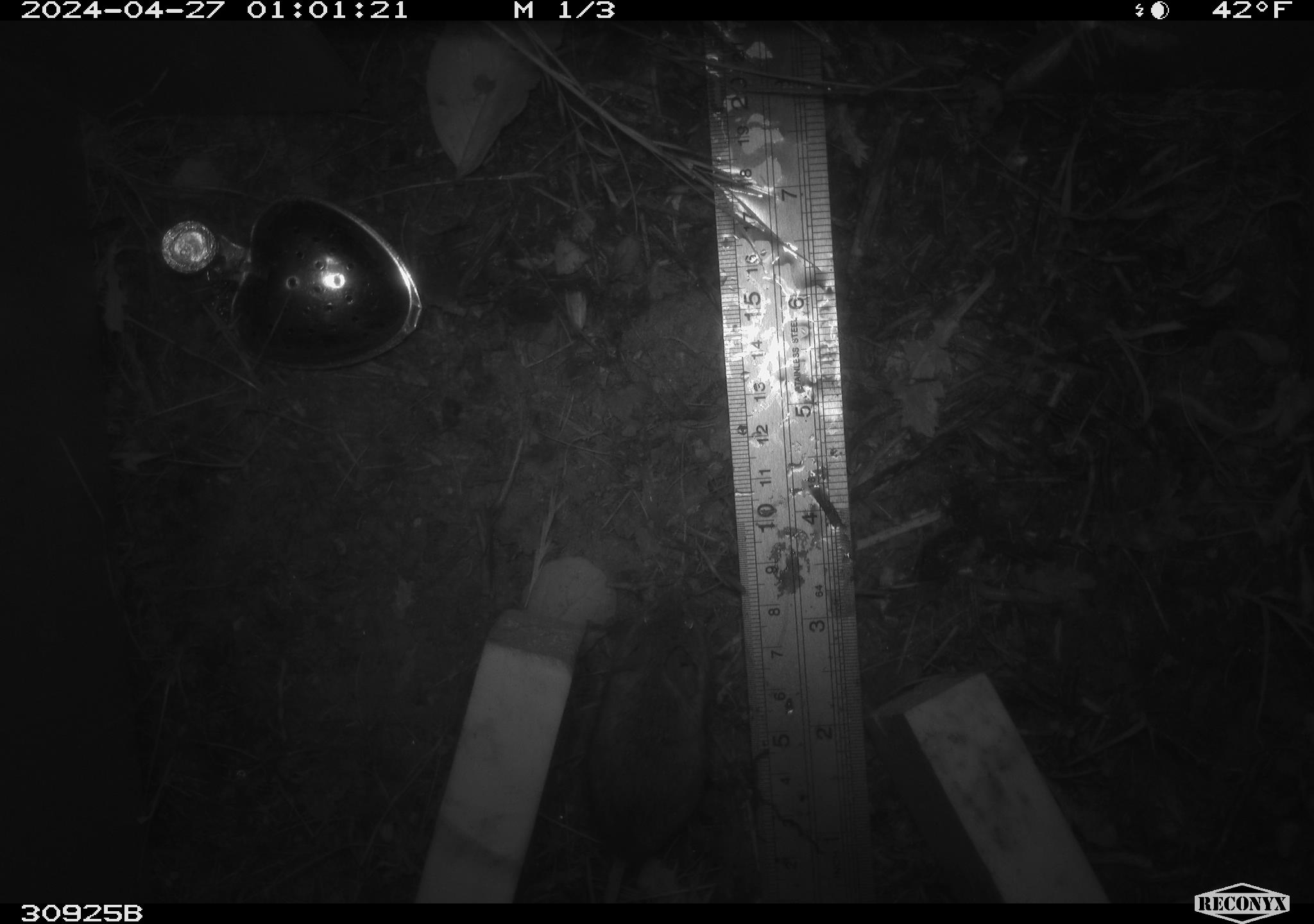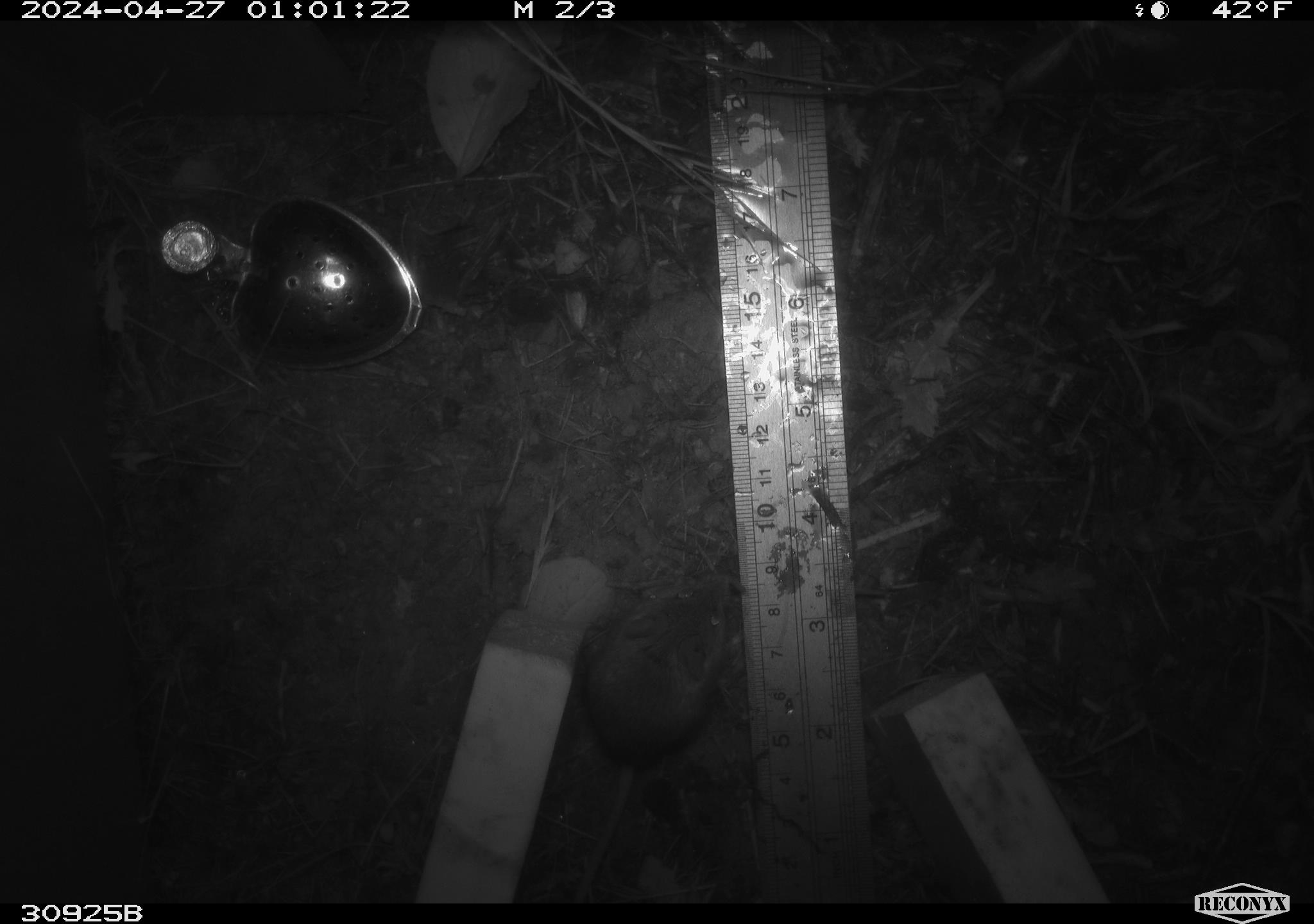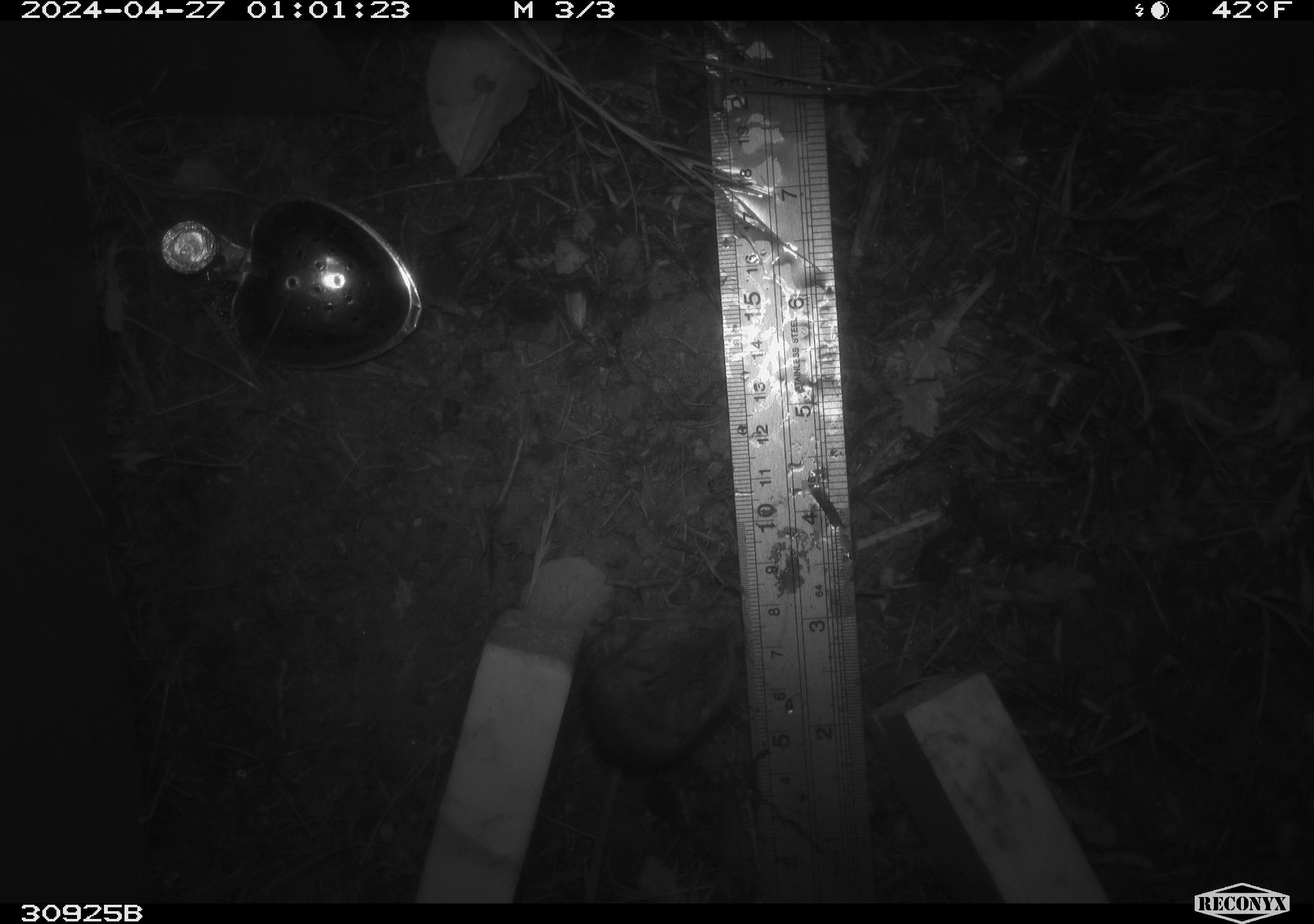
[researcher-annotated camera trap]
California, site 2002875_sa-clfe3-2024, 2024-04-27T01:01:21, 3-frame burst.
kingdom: Animalia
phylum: Chordata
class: Mammalia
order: Rodentia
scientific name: Rodentia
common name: mouse species